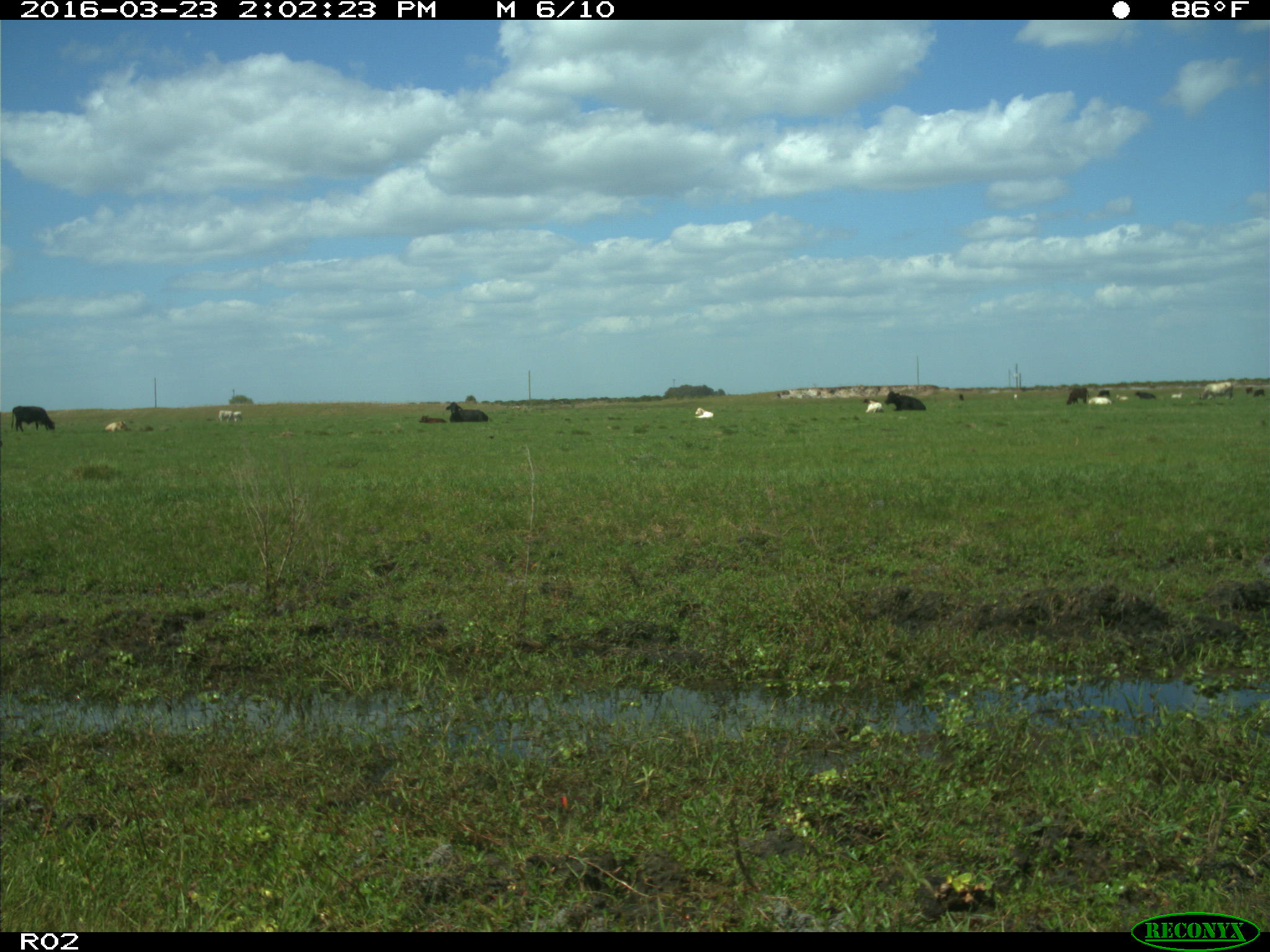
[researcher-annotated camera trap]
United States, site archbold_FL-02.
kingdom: Animalia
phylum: Chordata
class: Mammalia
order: Artiodactyla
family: Bovidae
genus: Bos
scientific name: Bos taurus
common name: domestic cow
Bos taurus (domestic cow).